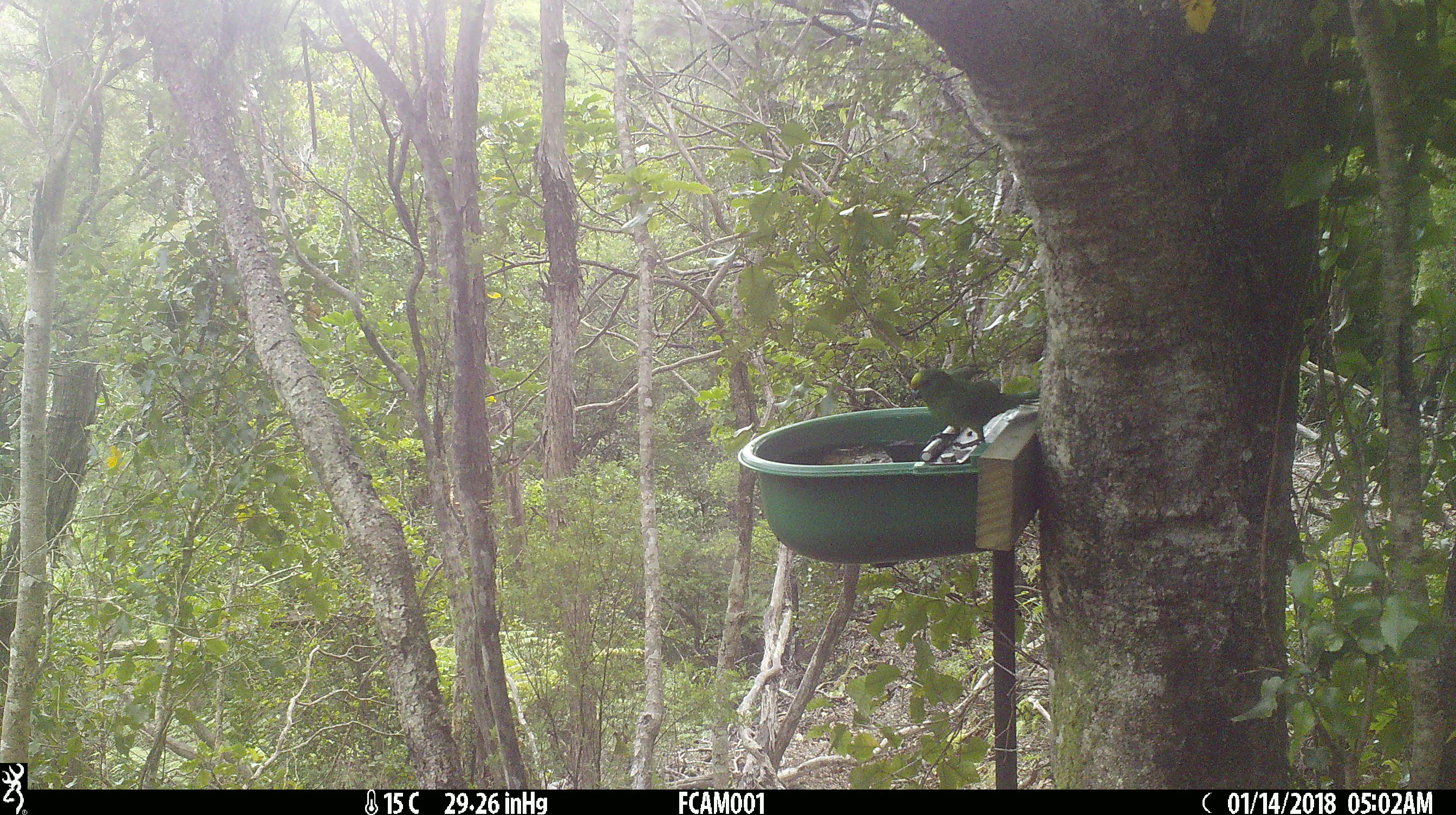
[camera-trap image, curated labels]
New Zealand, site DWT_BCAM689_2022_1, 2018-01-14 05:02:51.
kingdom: Animalia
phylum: Chordata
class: Aves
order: Psittaciformes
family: Psittaculidae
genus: Cyanoramphus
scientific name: Cyanoramphus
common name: parakeet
Parakeet (Cyanoramphus).